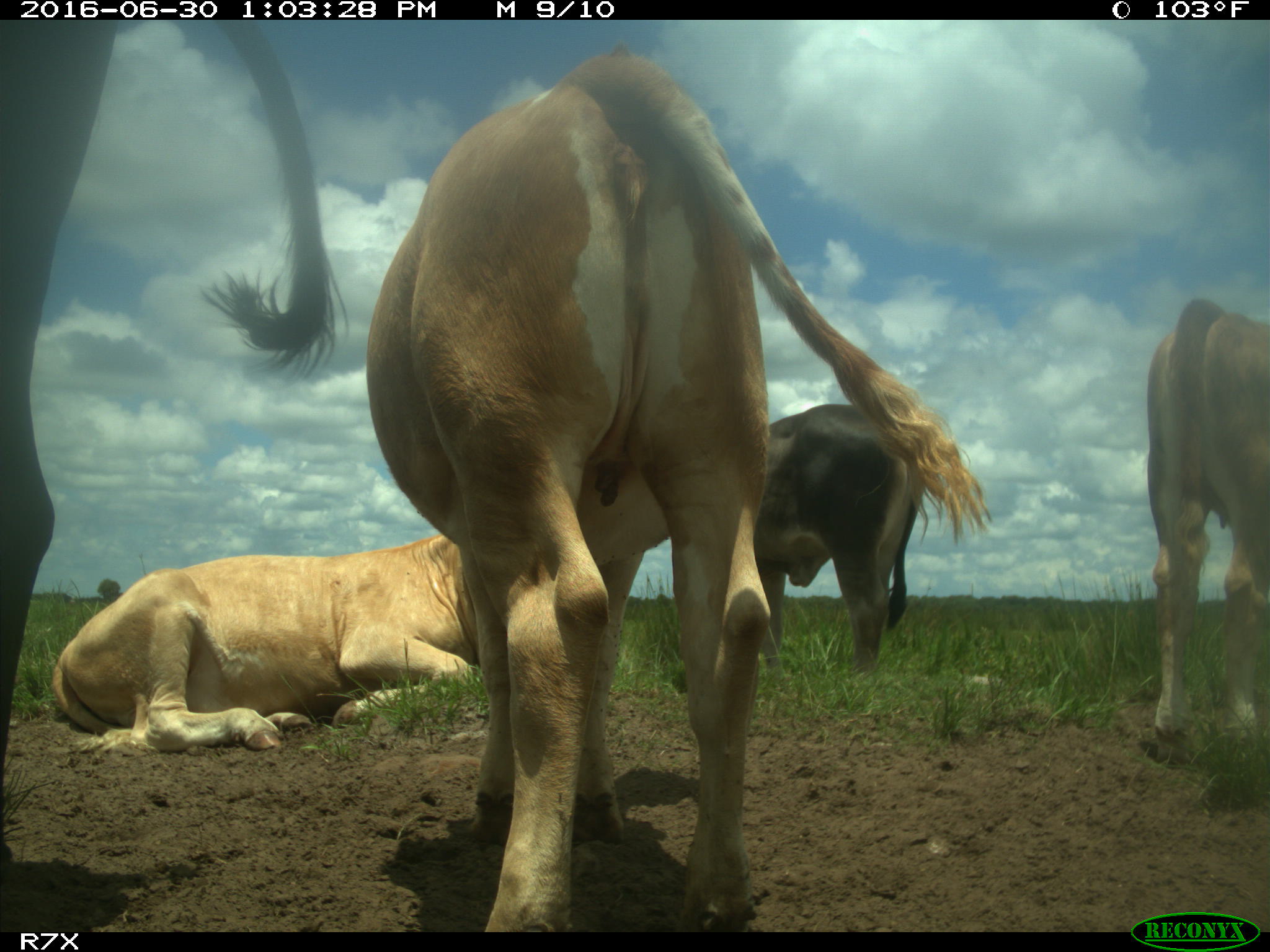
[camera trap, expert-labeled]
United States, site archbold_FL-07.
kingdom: Animalia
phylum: Chordata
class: Mammalia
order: Artiodactyla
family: Bovidae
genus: Bos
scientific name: Bos taurus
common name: domestic cow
Bos taurus (domestic cow).